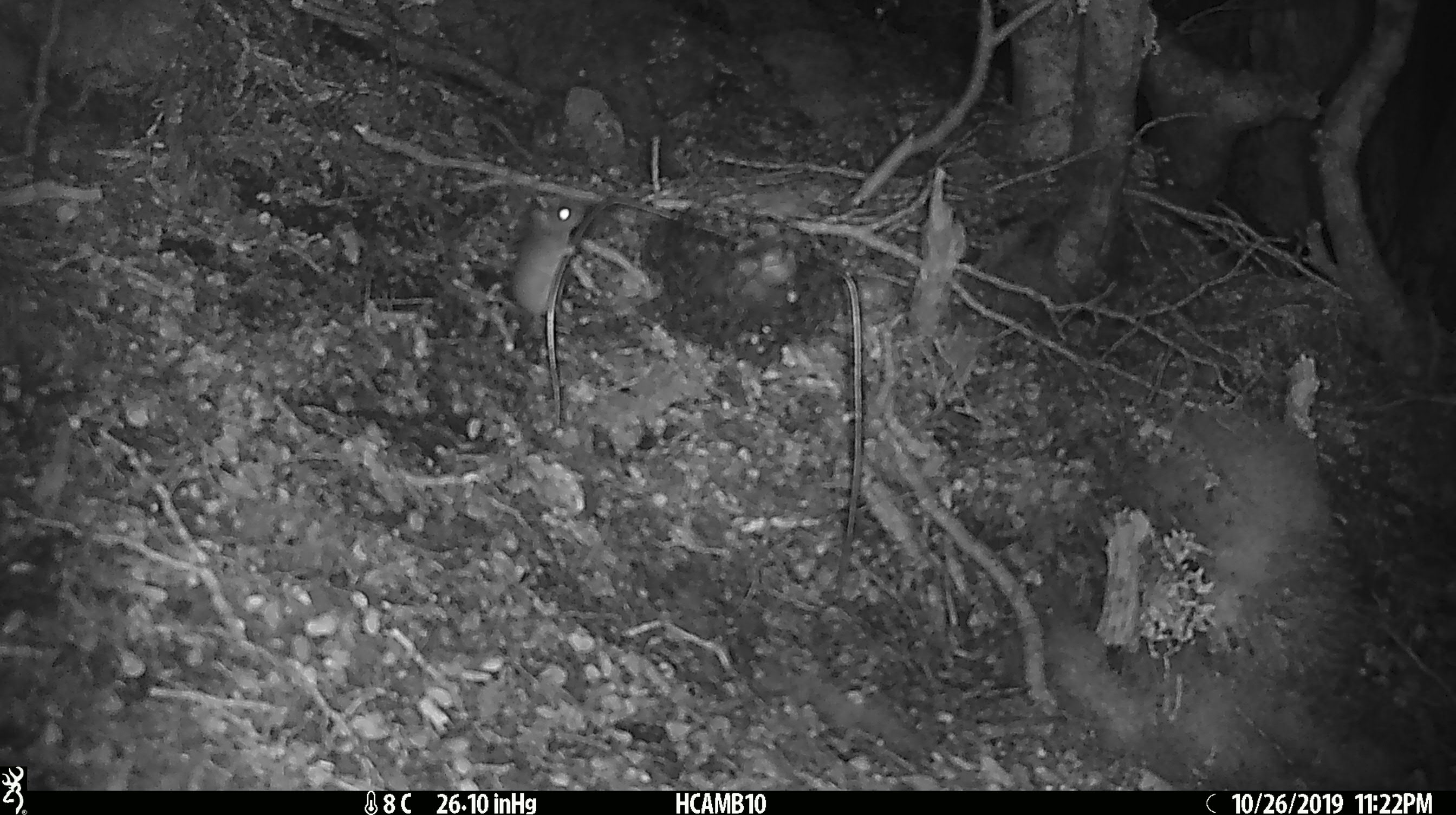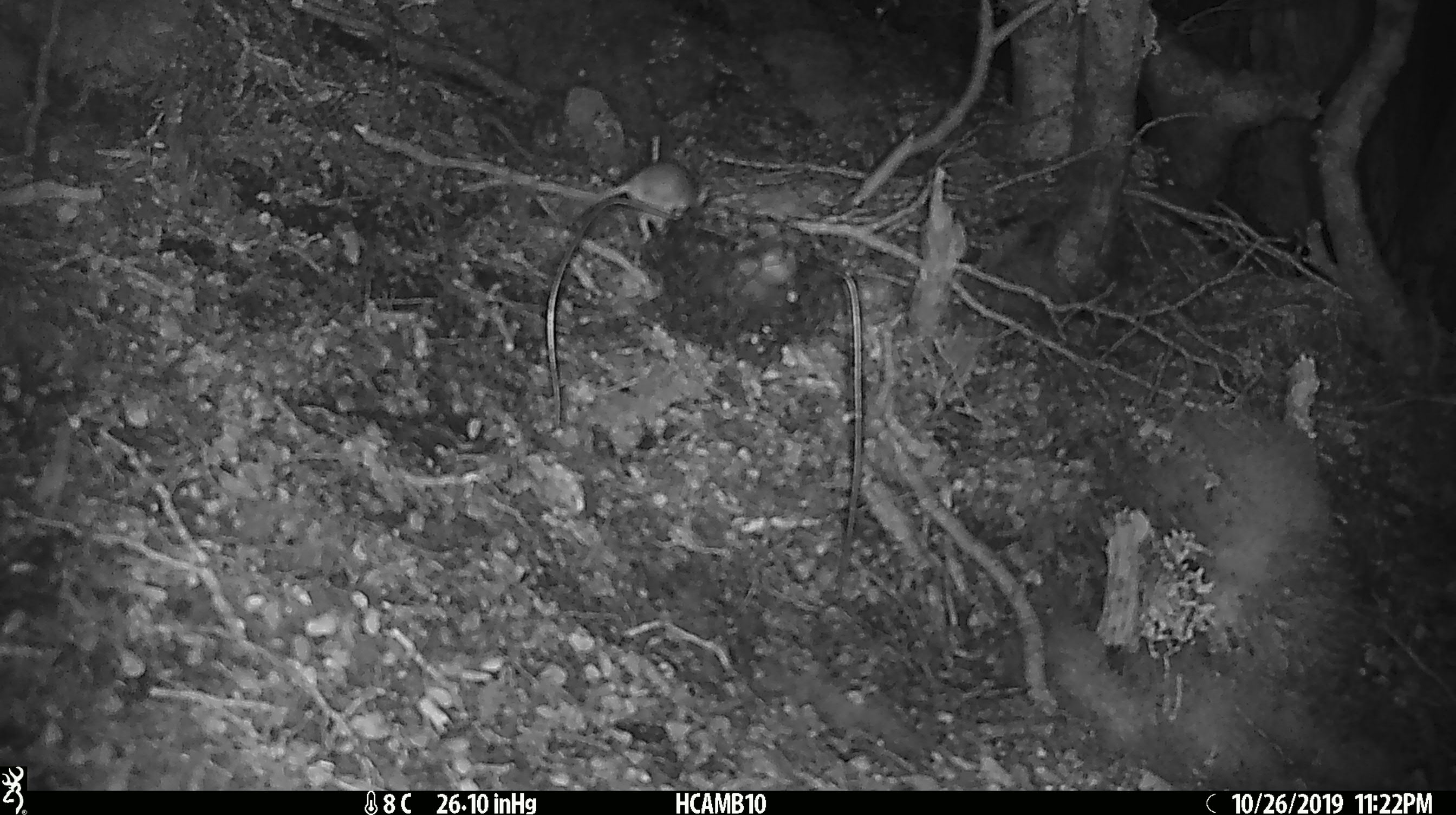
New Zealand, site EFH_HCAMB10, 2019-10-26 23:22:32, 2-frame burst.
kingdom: Animalia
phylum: Chordata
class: Mammalia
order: Rodentia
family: Muridae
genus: Mus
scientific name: Mus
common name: mouse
Mouse (Mus).